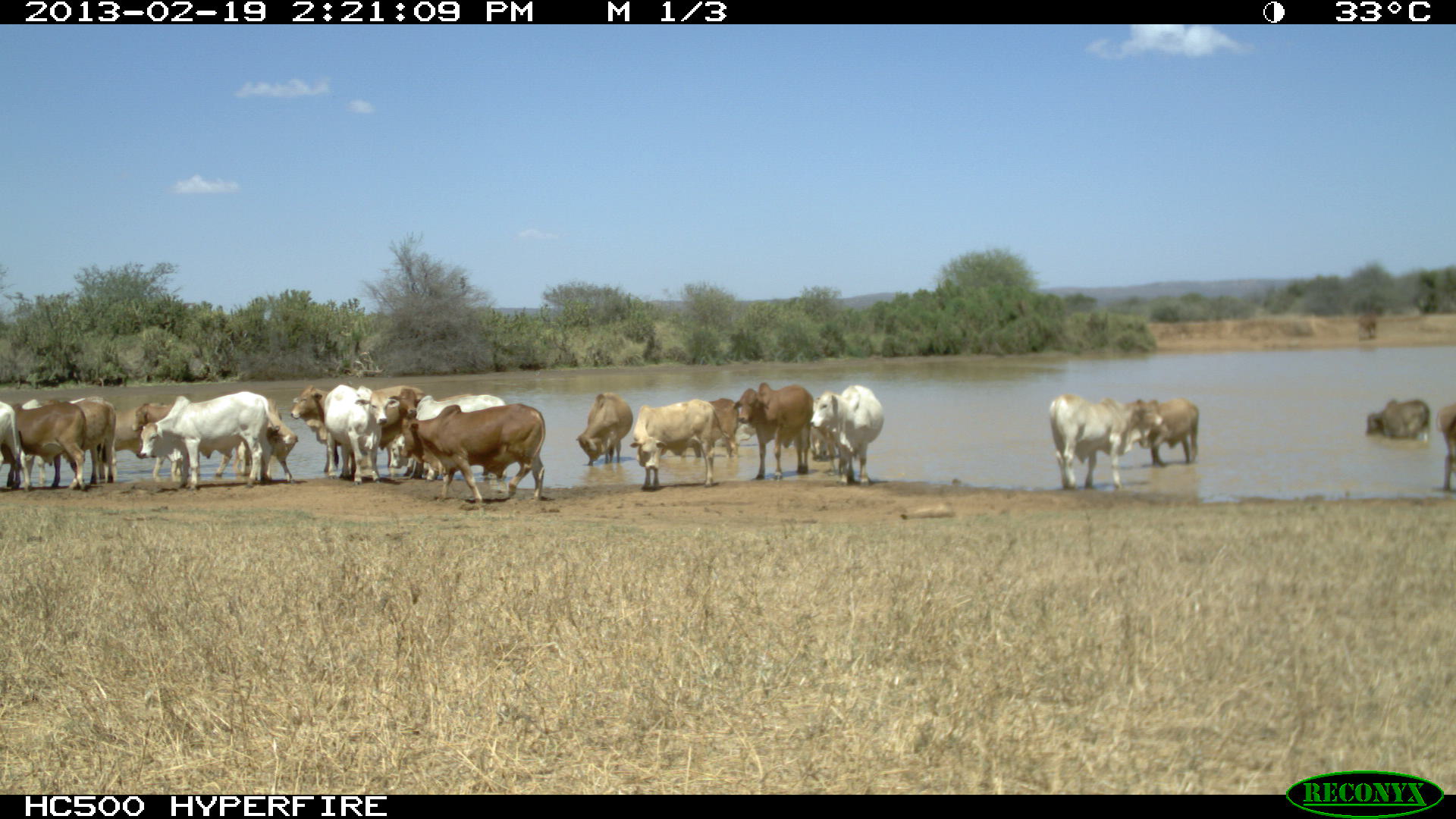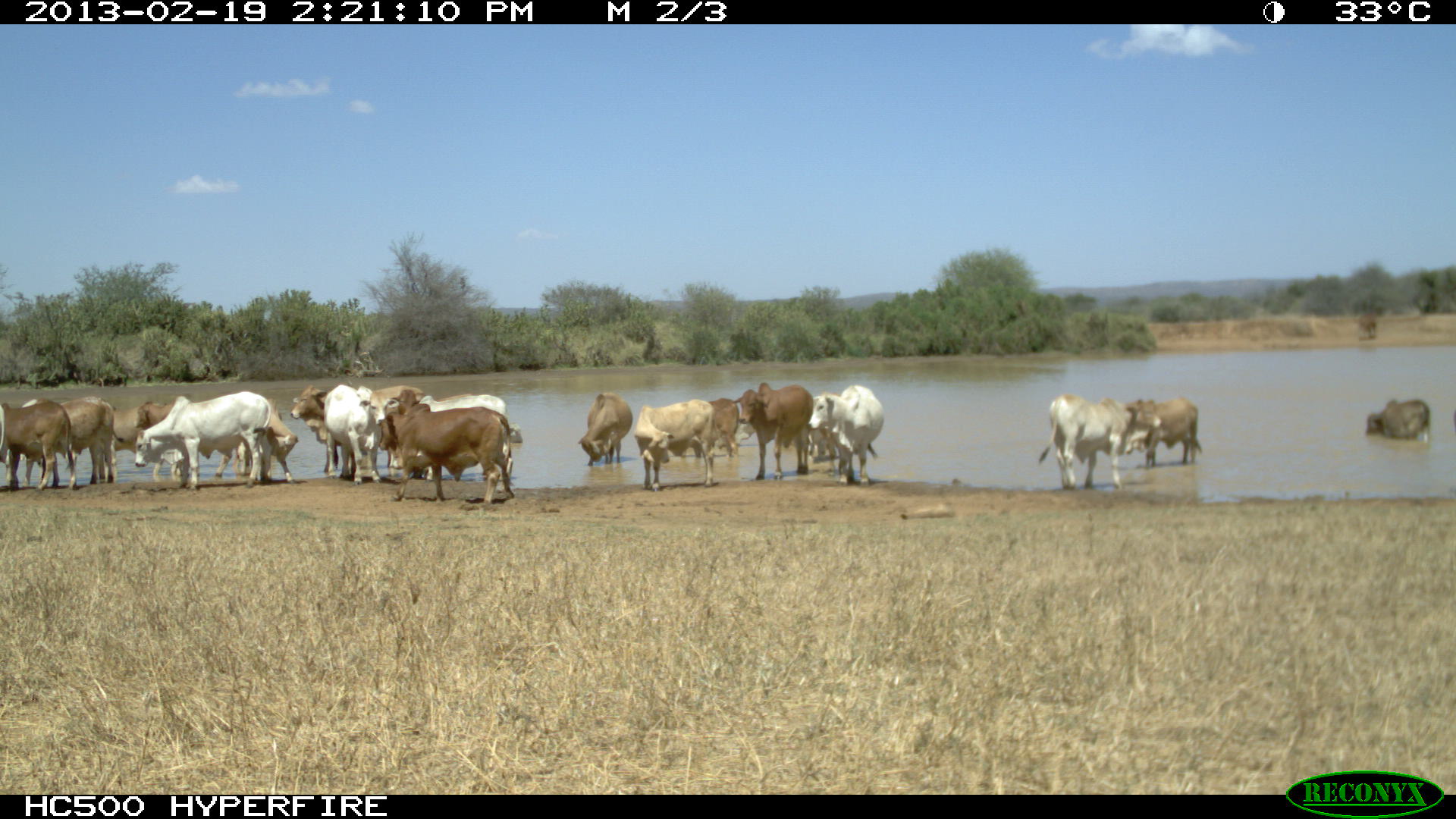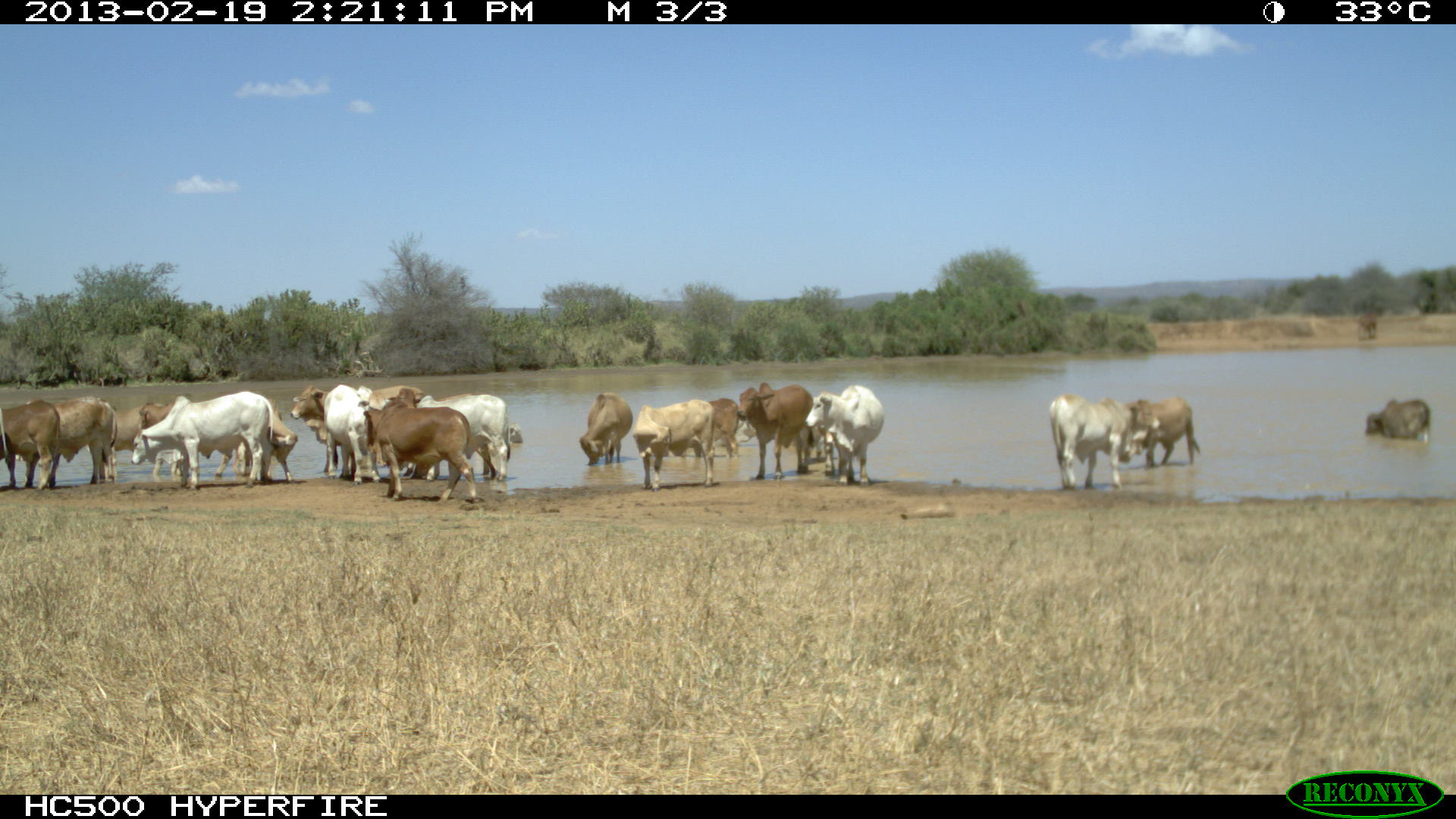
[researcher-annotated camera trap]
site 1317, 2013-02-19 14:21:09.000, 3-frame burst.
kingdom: Animalia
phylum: Chordata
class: Mammalia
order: Artiodactyla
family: Bovidae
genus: Bos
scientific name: Bos taurus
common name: domestic cattle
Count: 23.